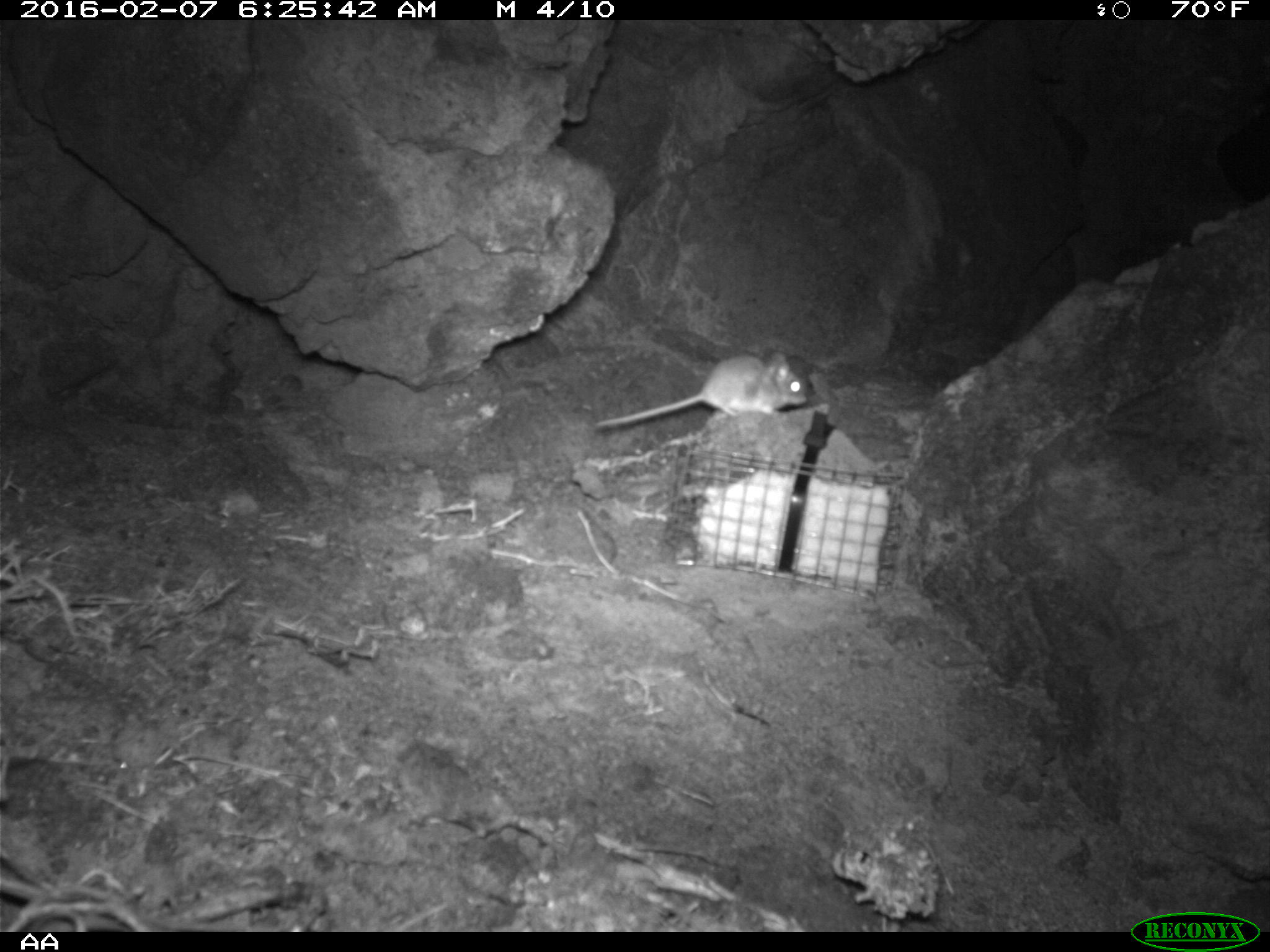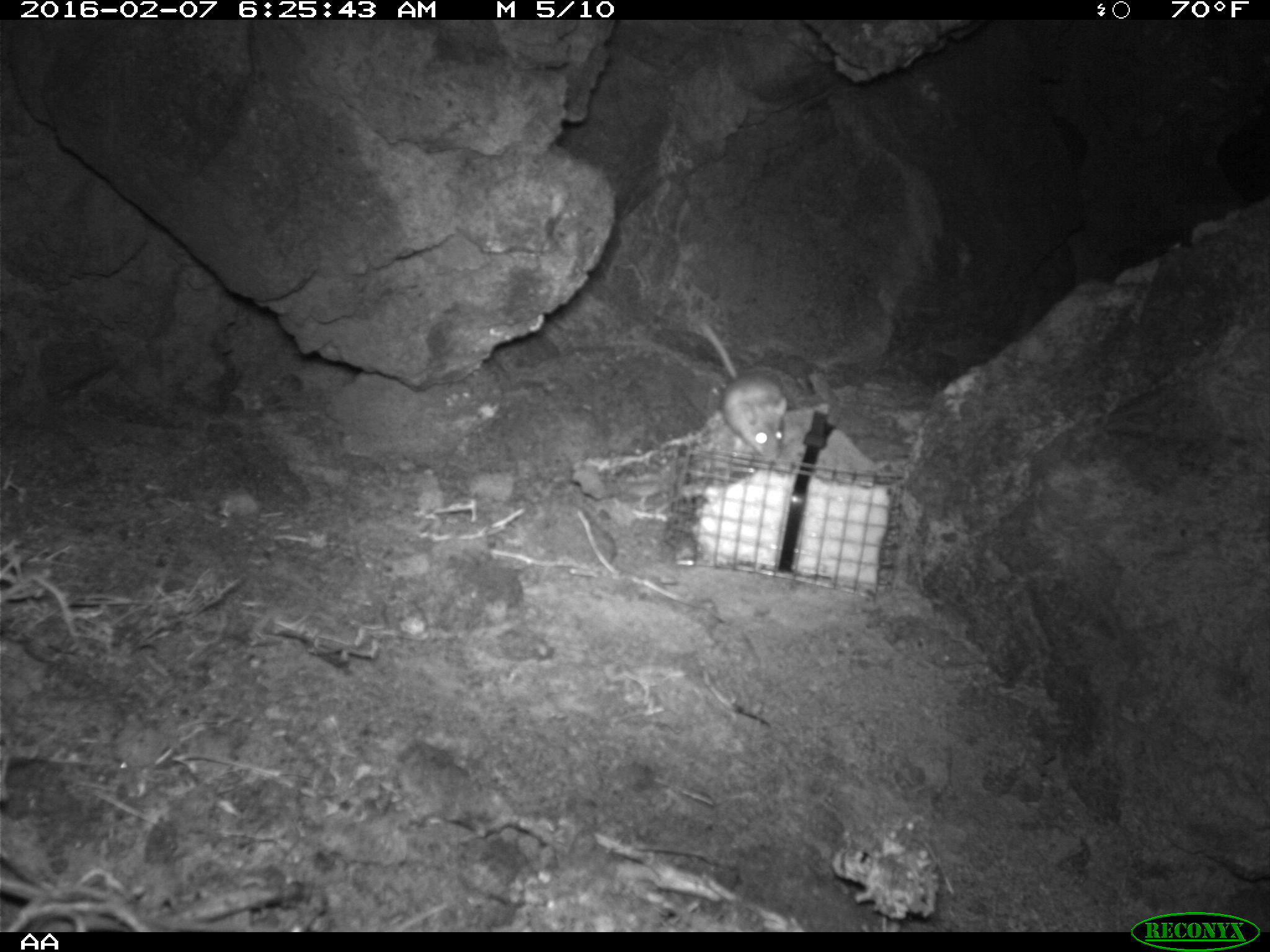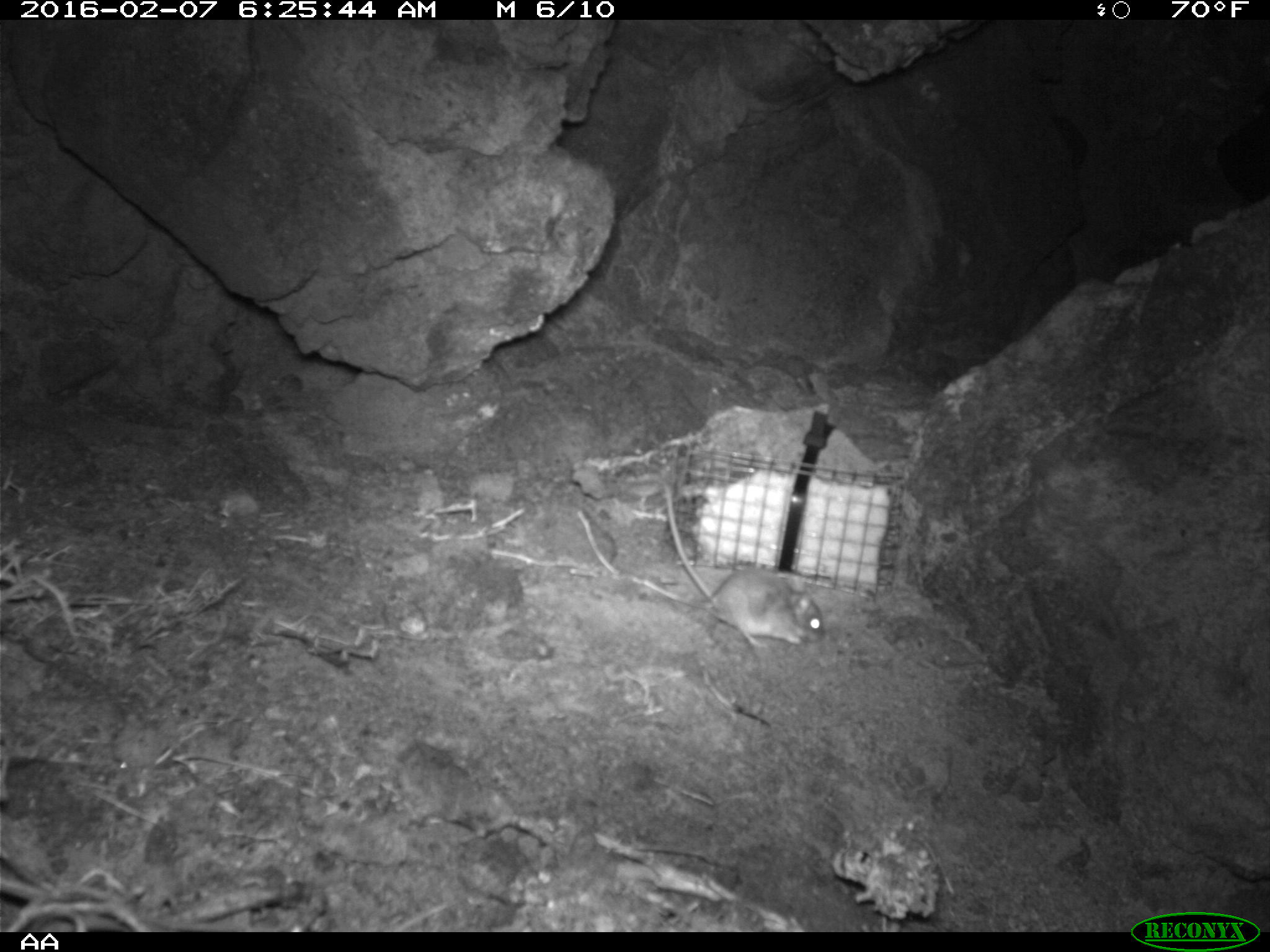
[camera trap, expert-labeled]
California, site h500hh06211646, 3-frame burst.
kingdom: Animalia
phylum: Chordata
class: Mammalia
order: Rodentia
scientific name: Rodentia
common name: rodent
Rodent (Rodentia).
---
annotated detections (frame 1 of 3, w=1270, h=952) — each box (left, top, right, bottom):
rodent: (593, 349, 808, 430)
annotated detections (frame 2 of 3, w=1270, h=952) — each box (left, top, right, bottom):
rodent: (694, 315, 786, 460)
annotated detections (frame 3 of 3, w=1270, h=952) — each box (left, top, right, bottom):
rodent: (662, 473, 824, 647)